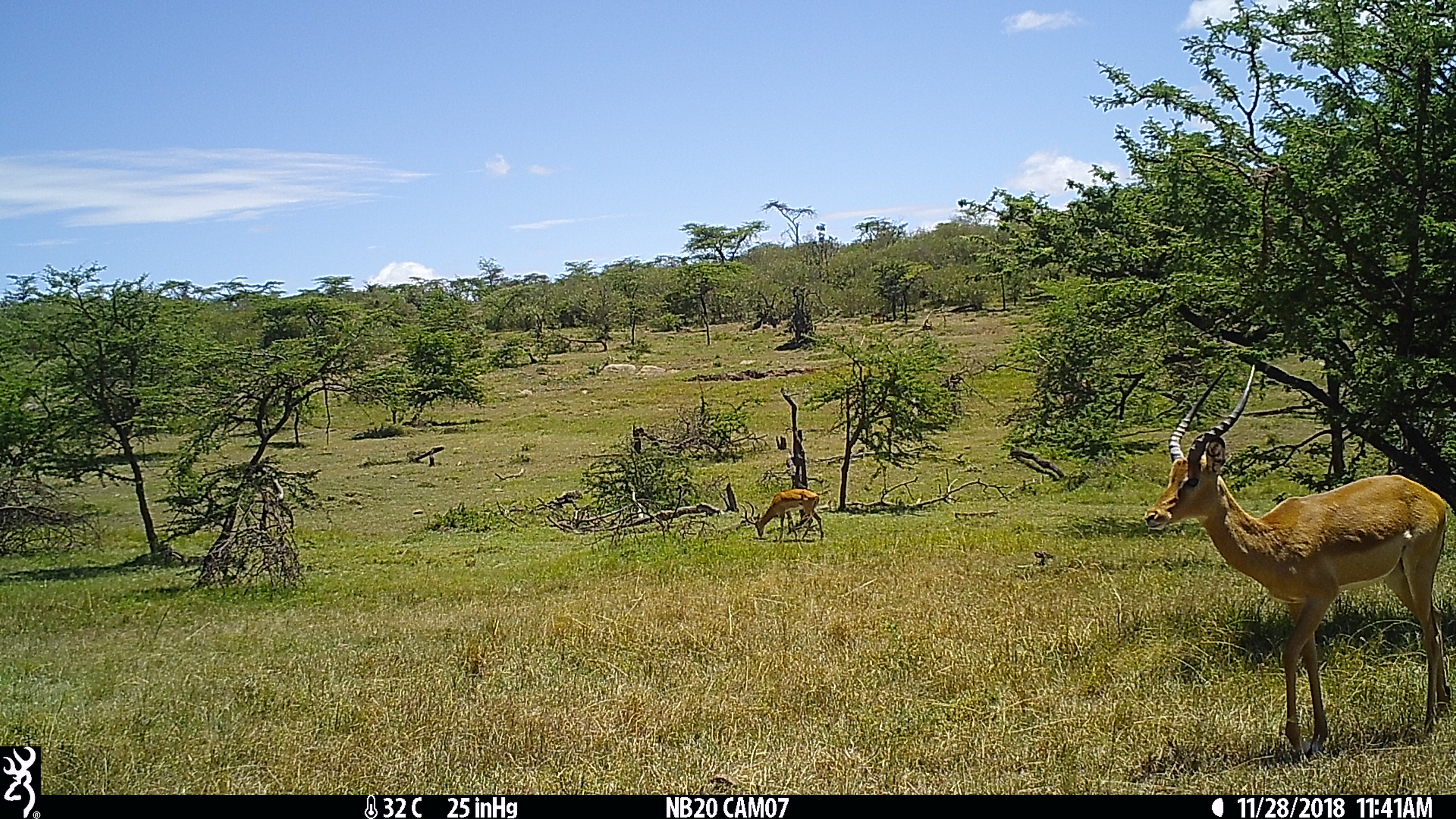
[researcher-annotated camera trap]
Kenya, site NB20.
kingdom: Animalia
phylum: Chordata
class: Mammalia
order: Artiodactyla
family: Bovidae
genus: Aepyceros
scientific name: Aepyceros melampus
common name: impala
Impala (Aepyceros melampus).